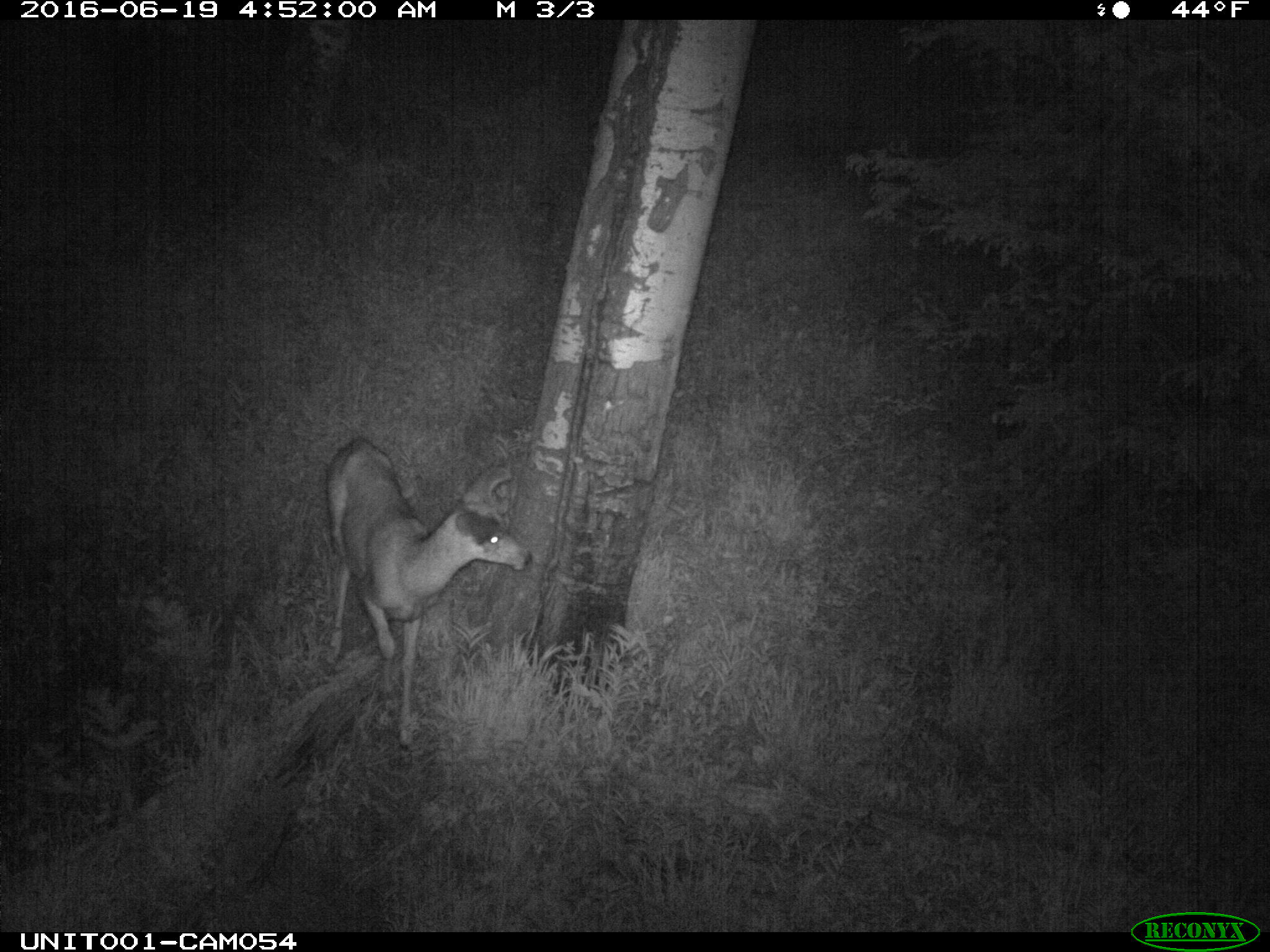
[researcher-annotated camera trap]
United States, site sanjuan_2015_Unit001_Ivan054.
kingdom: Animalia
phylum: Chordata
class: Mammalia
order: Artiodactyla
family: Cervidae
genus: Odocoileus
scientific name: Odocoileus hemionus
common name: mule deer